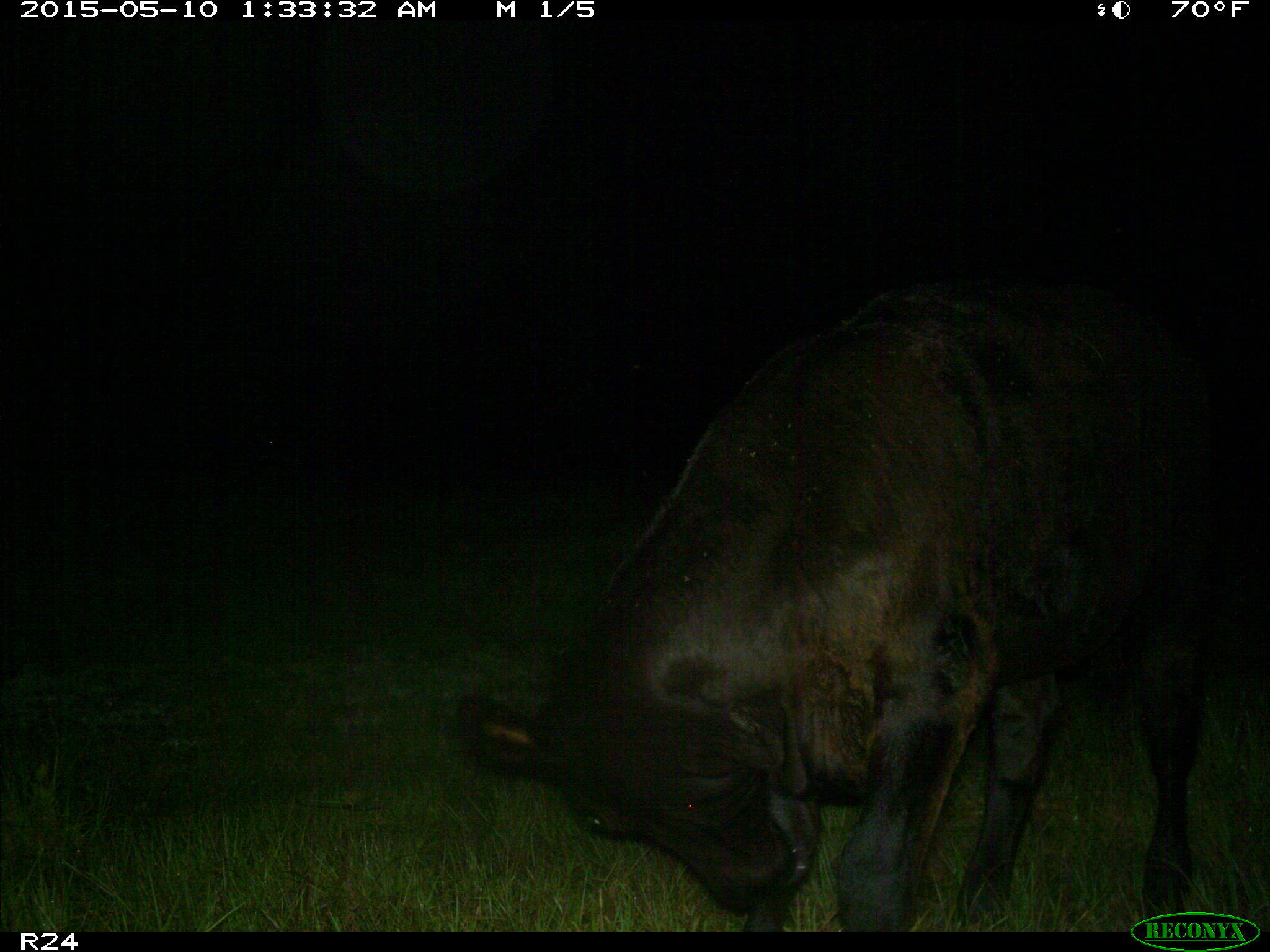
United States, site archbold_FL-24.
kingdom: Animalia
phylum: Chordata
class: Mammalia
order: Artiodactyla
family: Bovidae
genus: Bos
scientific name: Bos taurus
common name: domestic cow